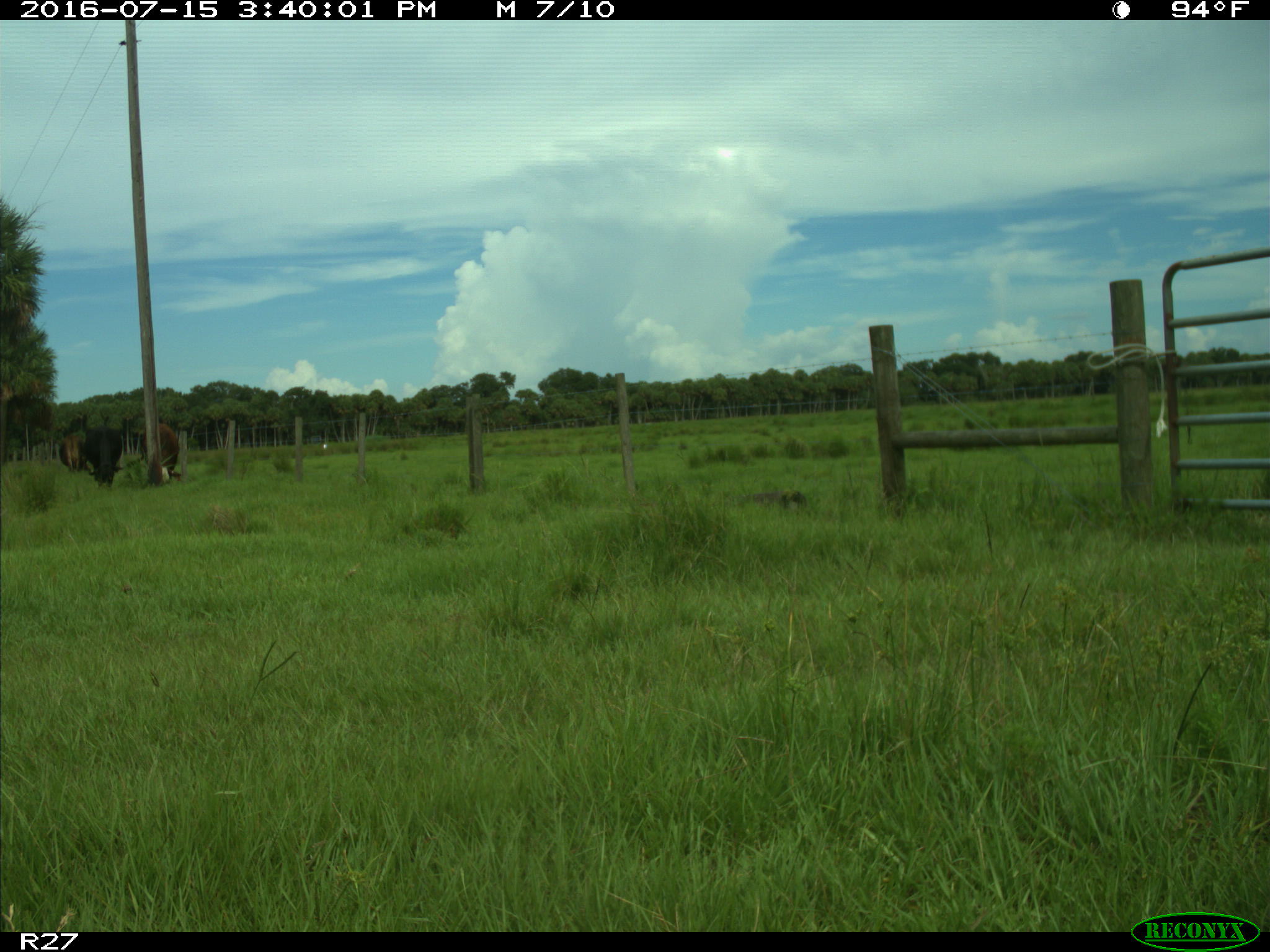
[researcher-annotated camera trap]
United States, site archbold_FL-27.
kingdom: Animalia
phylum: Chordata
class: Mammalia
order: Artiodactyla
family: Bovidae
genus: Bos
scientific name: Bos taurus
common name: domestic cow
Bos taurus (domestic cow).